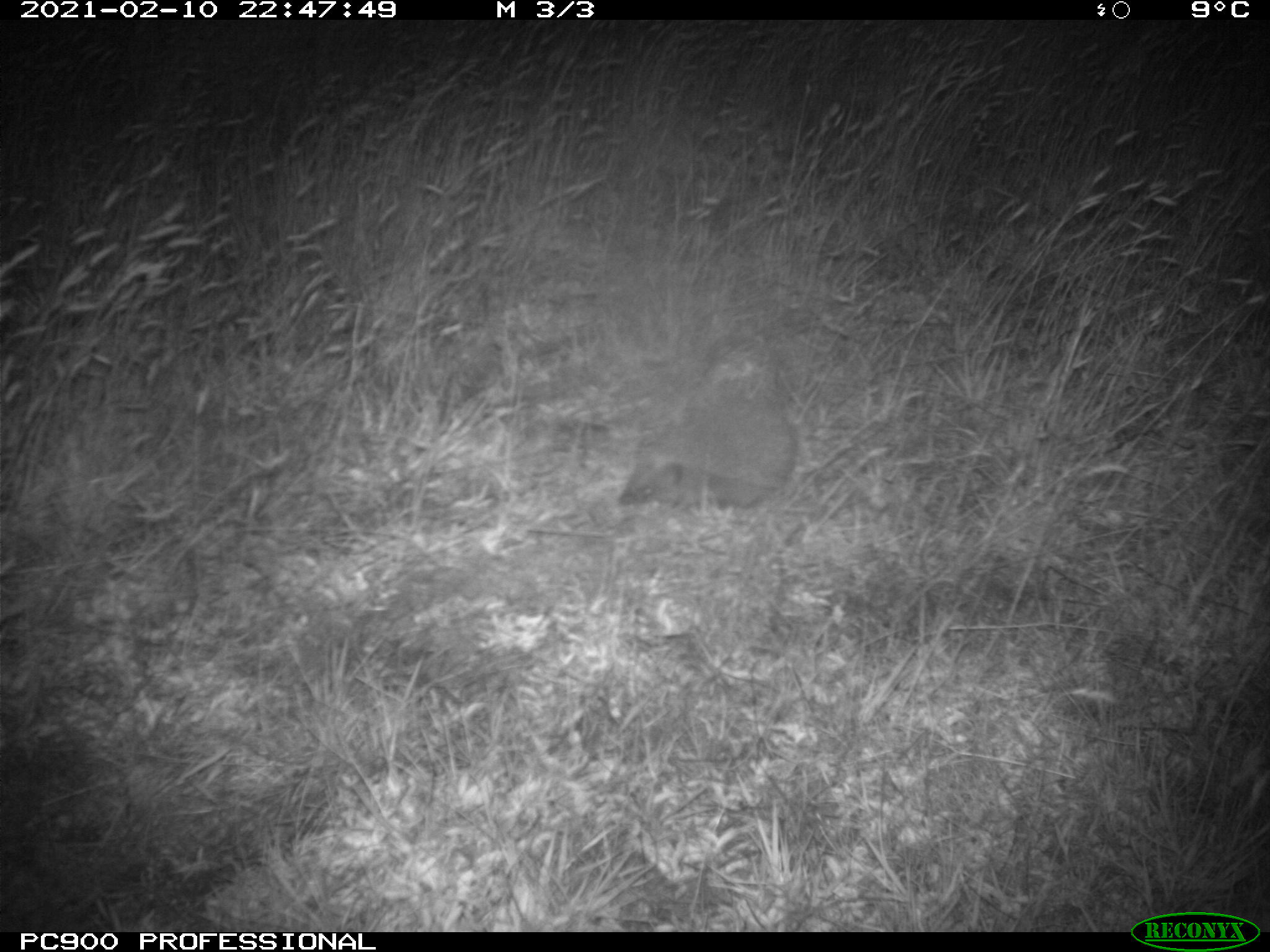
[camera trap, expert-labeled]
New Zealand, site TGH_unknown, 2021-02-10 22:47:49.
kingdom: Animalia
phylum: Chordata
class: Mammalia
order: Eulipotyphla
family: Erinaceidae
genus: Erinaceus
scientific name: Erinaceus europaeus europaeus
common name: european hedgehog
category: hedgehog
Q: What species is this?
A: Hedgehog (european hedgehog) (Erinaceus europaeus europaeus).